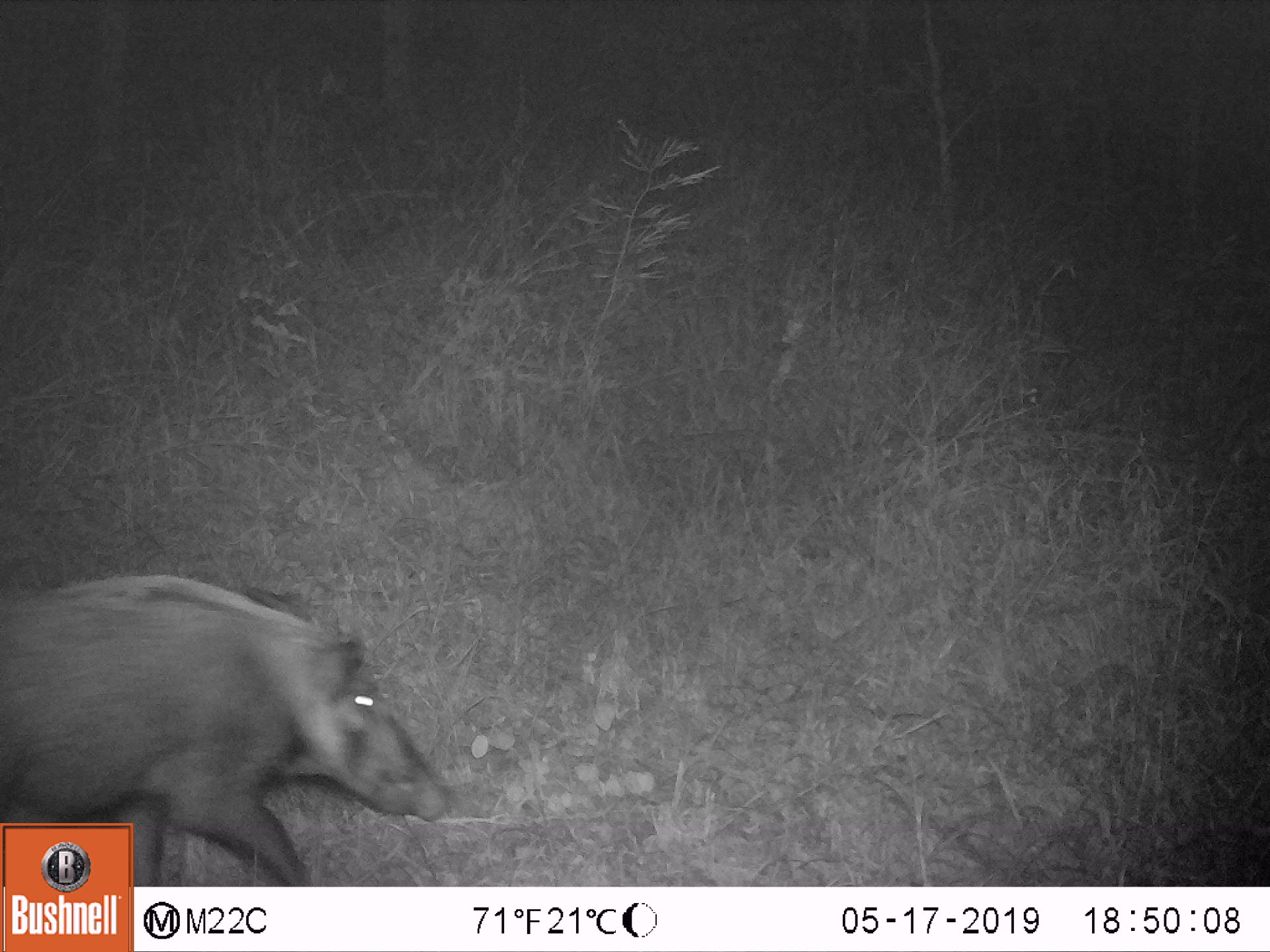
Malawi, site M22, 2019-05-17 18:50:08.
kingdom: Animalia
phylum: Chordata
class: Mammalia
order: Artiodactyla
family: Suidae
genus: Potamochoerus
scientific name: Potamochoerus larvatus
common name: bushpig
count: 1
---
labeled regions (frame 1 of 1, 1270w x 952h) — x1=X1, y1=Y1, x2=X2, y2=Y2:
bushpig: x1=1, y1=572, x2=457, y2=820